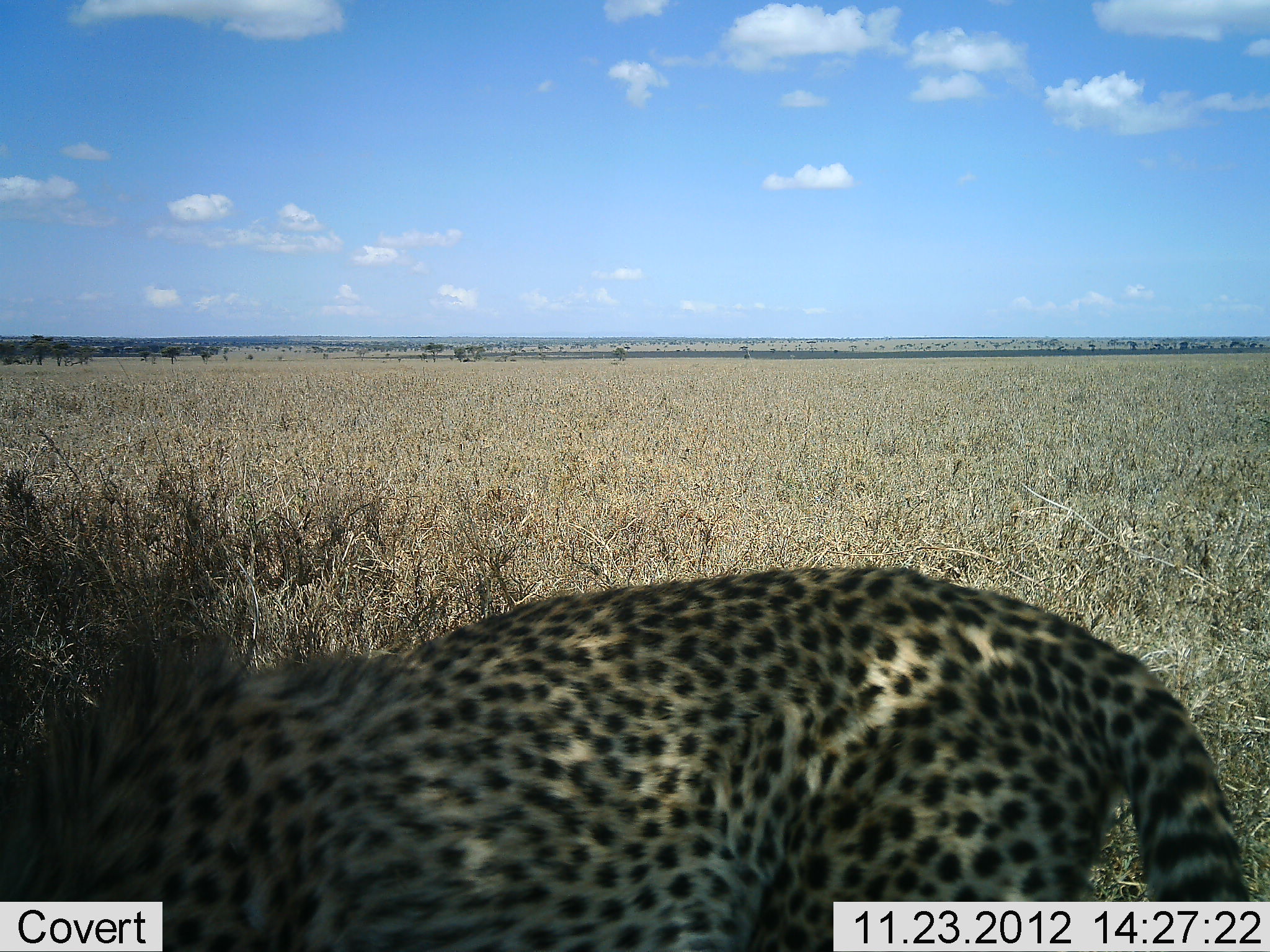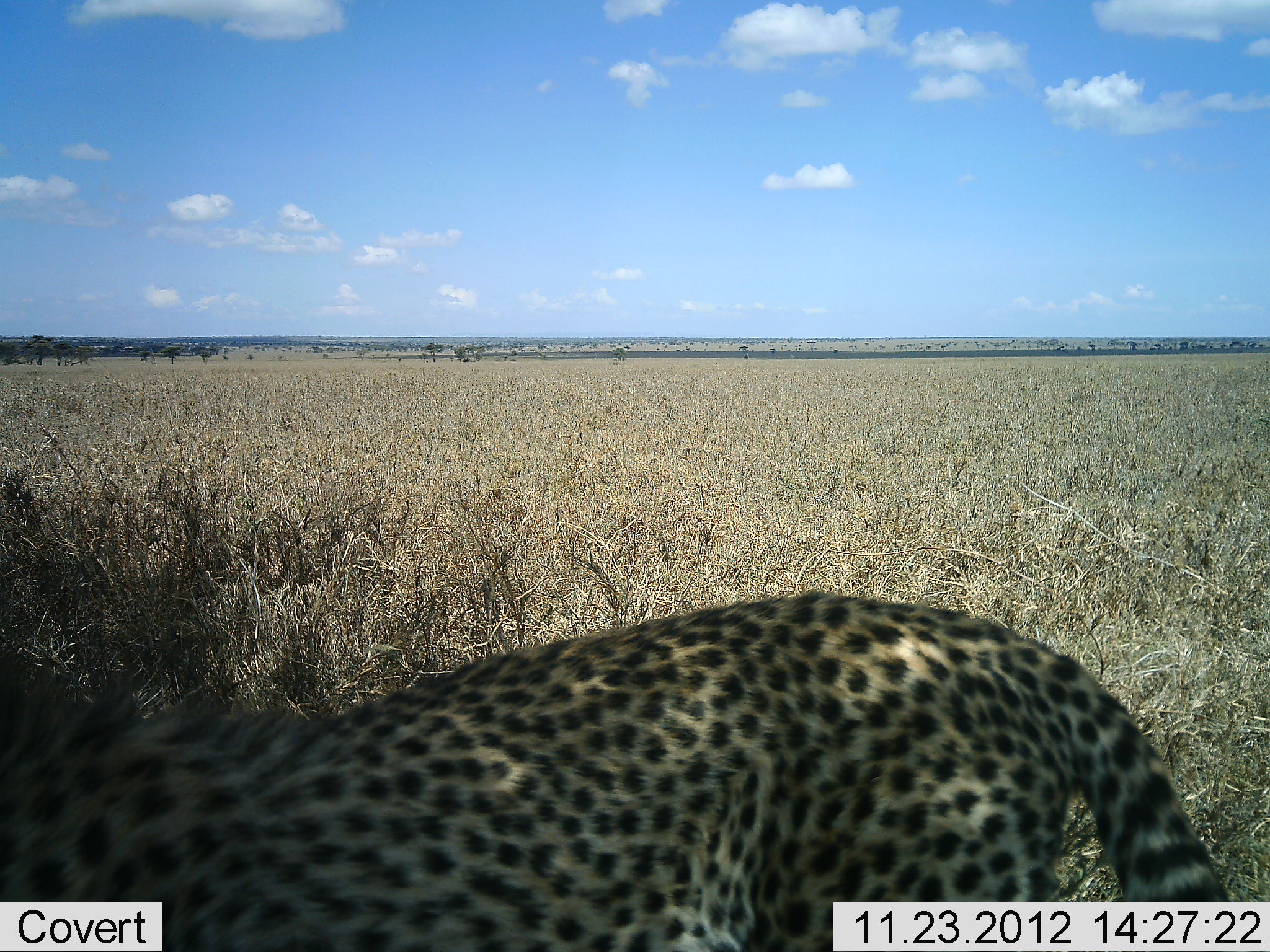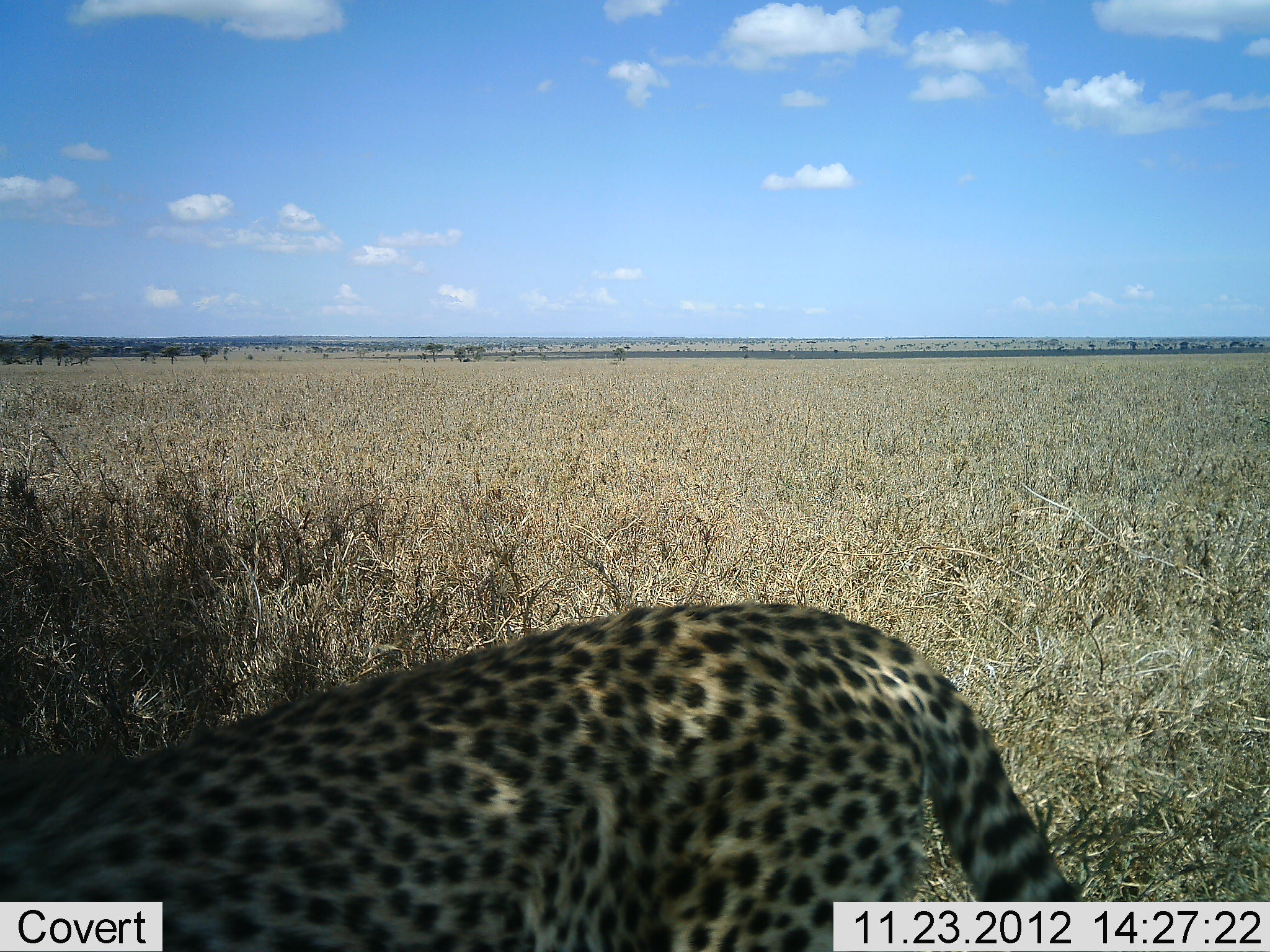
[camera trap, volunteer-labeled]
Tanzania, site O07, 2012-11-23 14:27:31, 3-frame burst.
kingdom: Animalia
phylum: Chordata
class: Mammalia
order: Carnivora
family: Felidae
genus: Acinonyx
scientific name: Acinonyx jubatus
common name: cheetah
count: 1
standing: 60%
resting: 0%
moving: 50%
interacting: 0%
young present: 0%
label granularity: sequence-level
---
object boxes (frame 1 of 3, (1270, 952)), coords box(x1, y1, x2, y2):
animal: box(0, 565, 1253, 952)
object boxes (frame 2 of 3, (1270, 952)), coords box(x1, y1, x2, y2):
animal: box(0, 588, 1233, 952)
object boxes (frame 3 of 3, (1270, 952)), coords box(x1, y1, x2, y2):
animal: box(0, 597, 1092, 952)